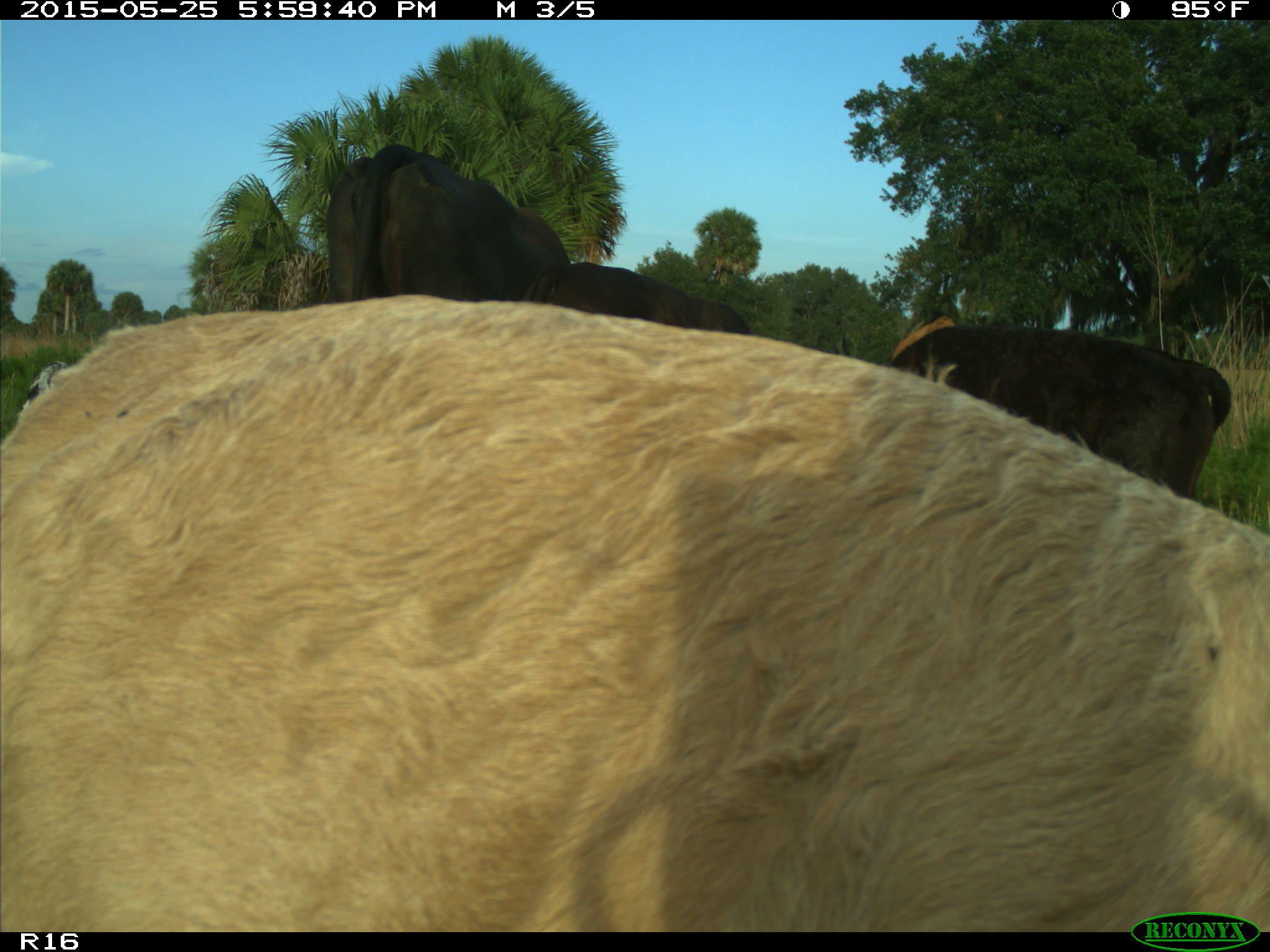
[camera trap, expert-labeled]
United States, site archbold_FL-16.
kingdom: Animalia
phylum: Chordata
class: Mammalia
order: Artiodactyla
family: Bovidae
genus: Bos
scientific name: Bos taurus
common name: domestic cow